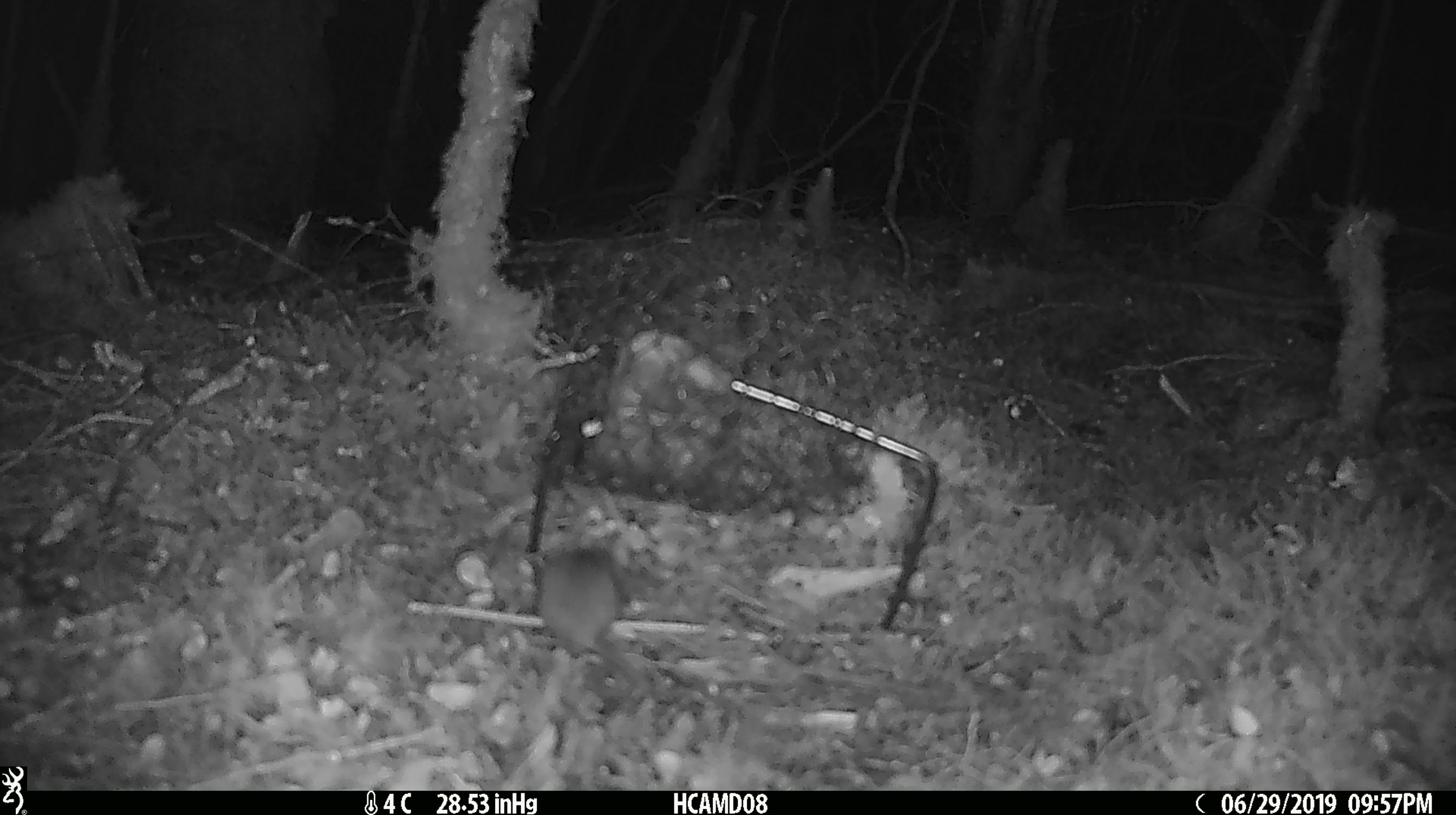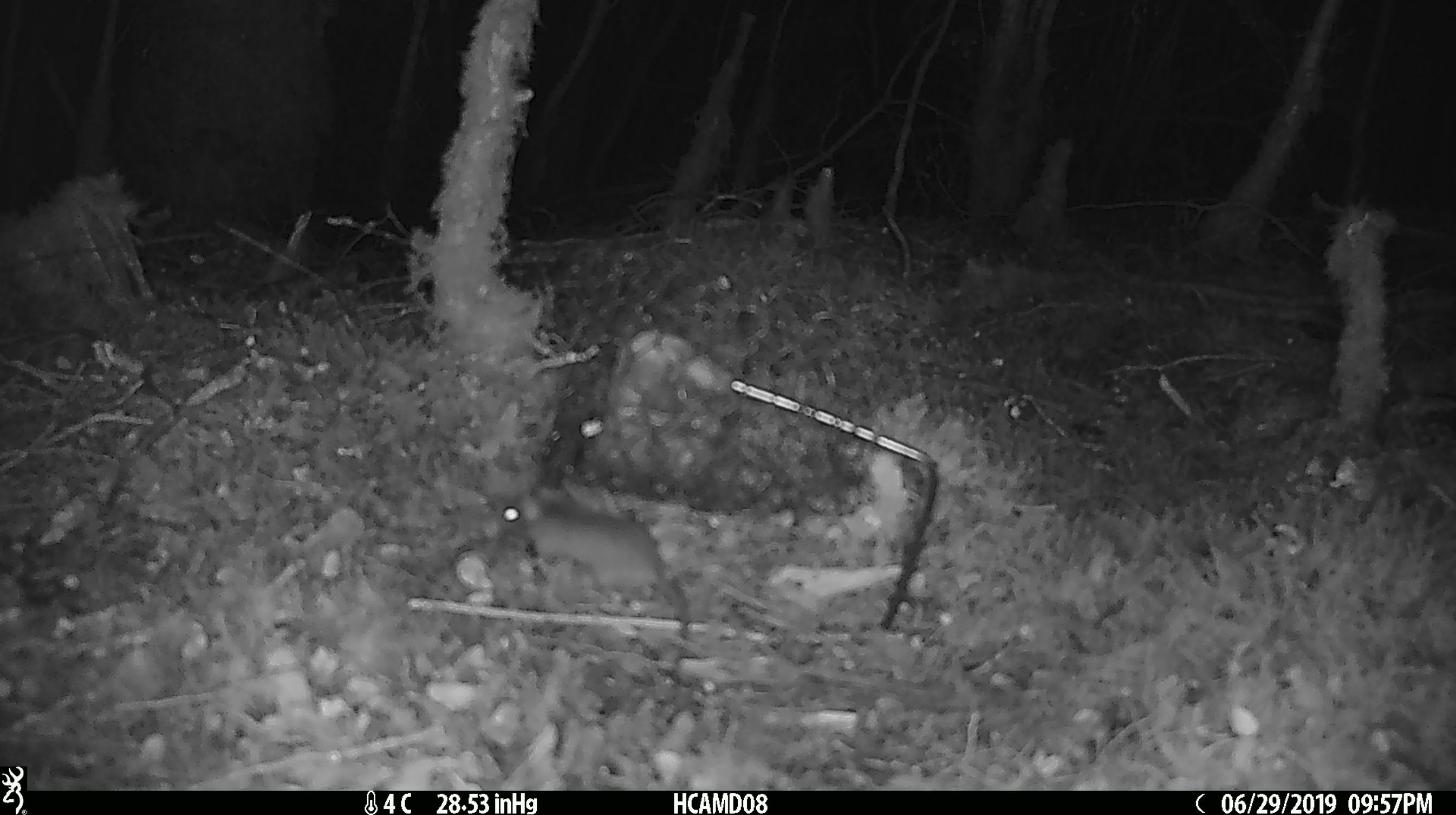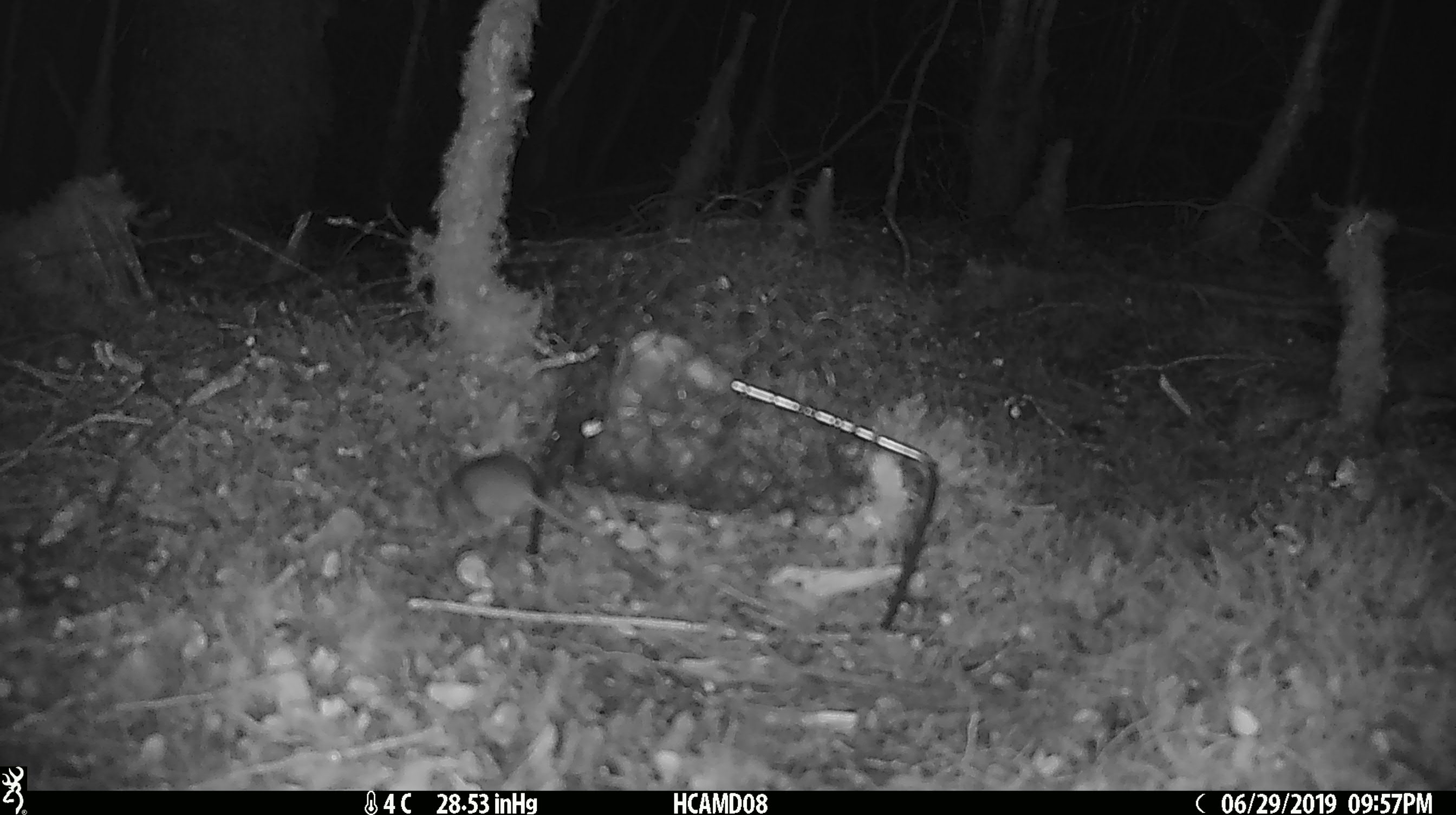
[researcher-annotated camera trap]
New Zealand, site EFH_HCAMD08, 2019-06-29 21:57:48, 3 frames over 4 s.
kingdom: Animalia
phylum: Chordata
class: Mammalia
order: Rodentia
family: Muridae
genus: Mus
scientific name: Mus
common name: mouse